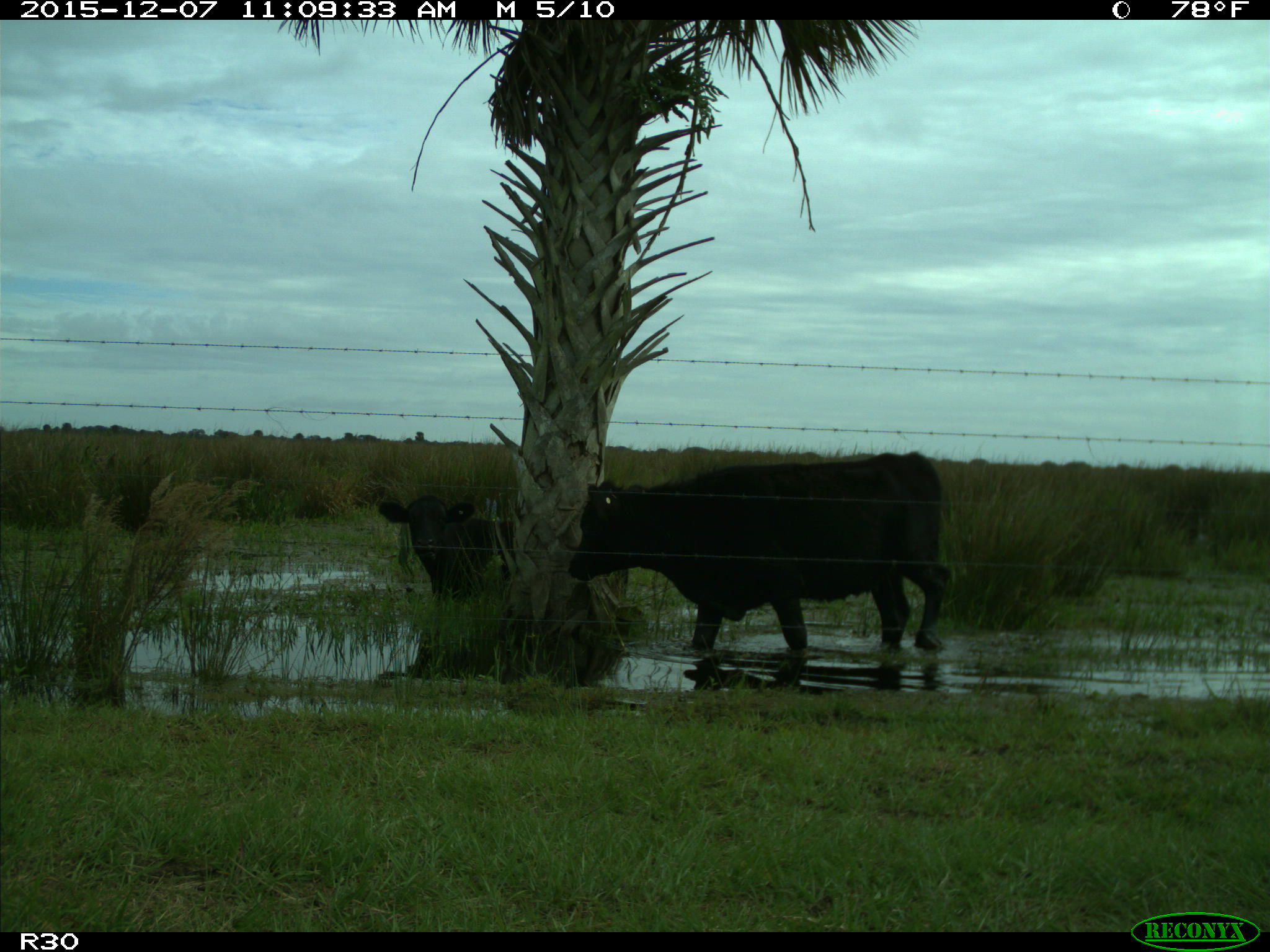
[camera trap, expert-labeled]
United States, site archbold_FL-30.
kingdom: Animalia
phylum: Chordata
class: Mammalia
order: Artiodactyla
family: Bovidae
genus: Bos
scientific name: Bos taurus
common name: domestic cow